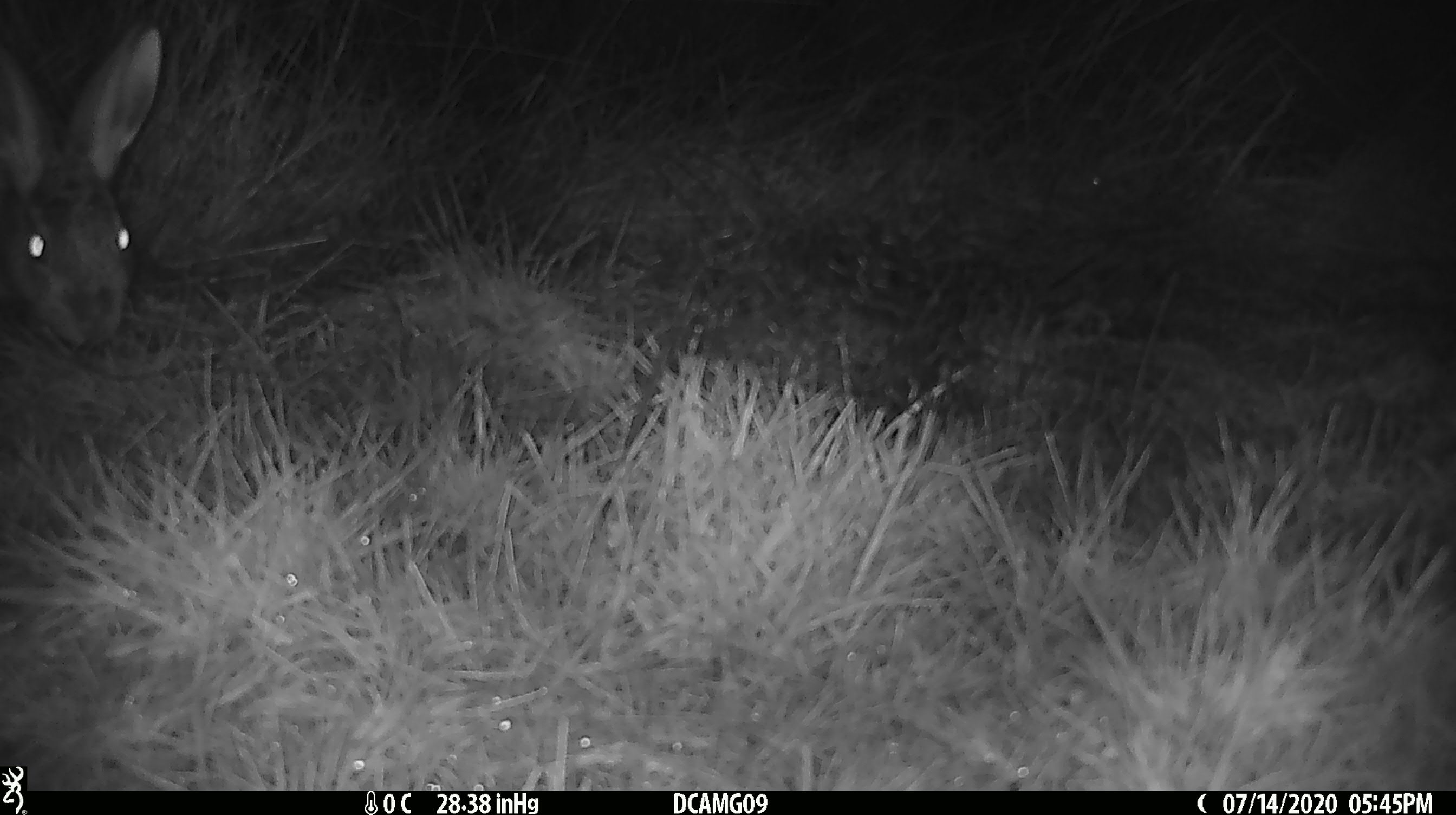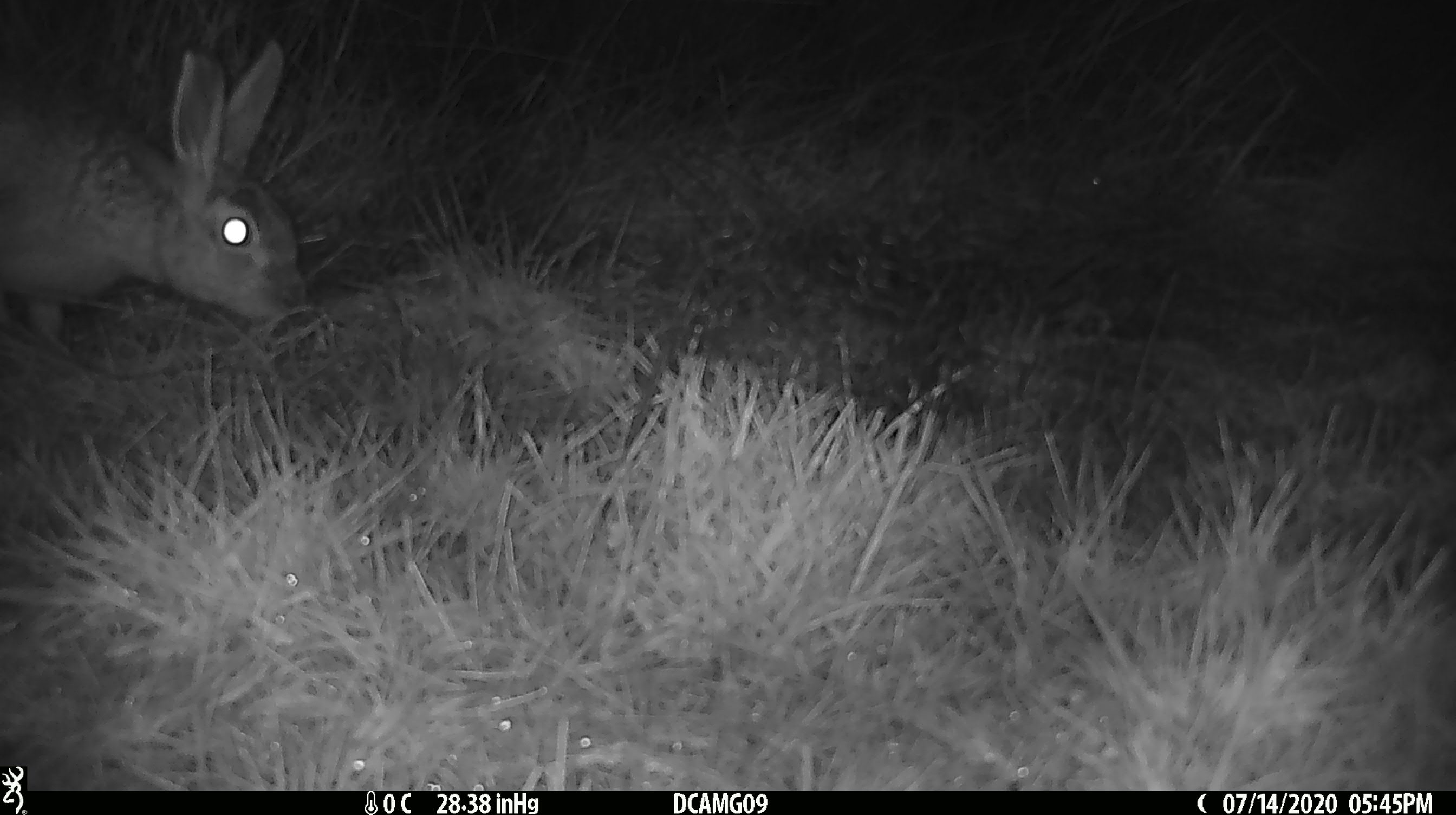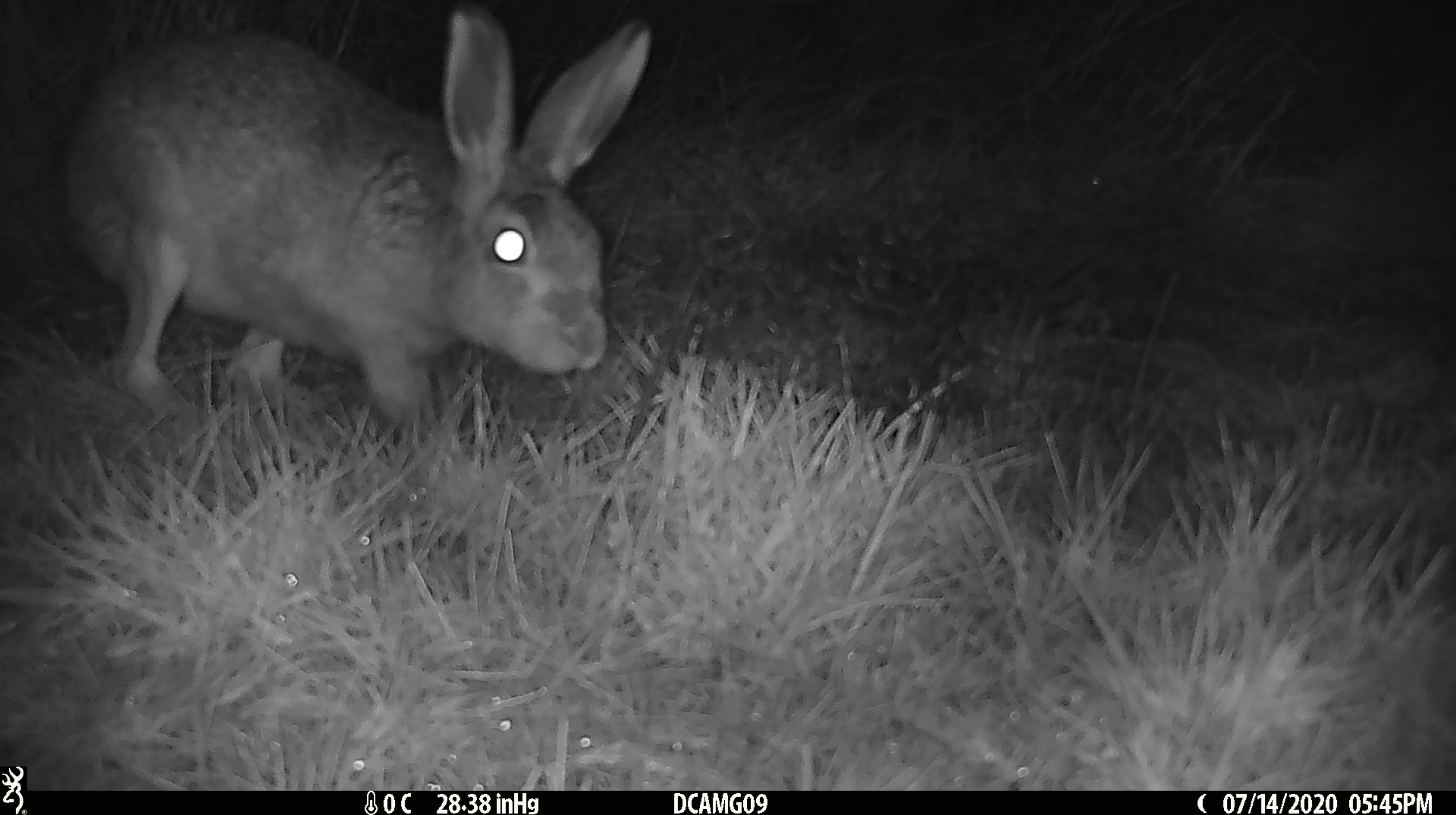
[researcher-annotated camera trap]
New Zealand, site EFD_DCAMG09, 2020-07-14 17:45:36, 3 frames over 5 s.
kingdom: Animalia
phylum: Chordata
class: Mammalia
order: Lagomorpha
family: Leporidae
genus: Lepus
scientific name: Lepus europaeus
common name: brown hare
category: hare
Hare (brown hare) (Lepus europaeus).